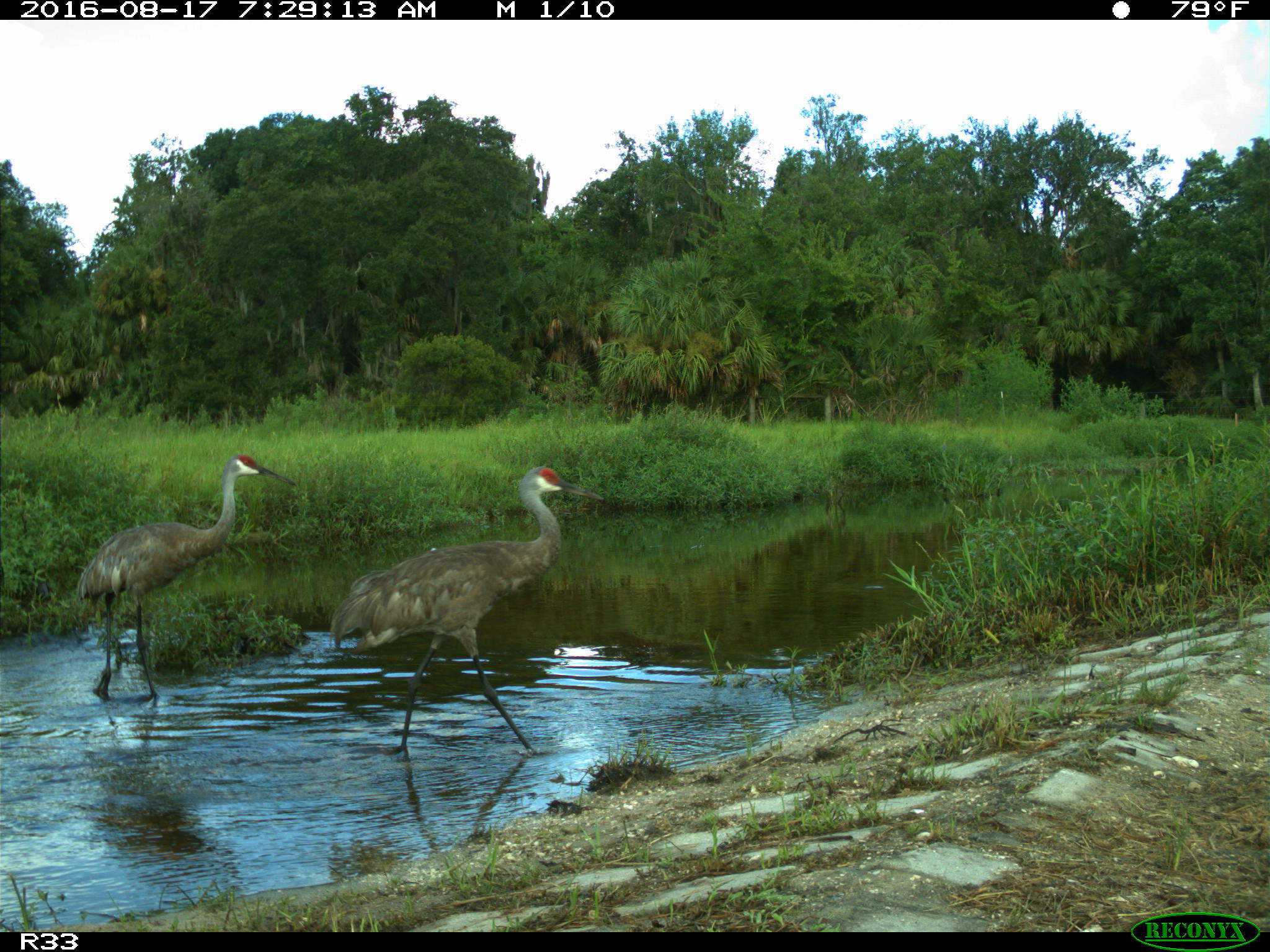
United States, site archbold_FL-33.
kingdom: Animalia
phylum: Chordata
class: Aves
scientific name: Aves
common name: birds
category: unidentified bird